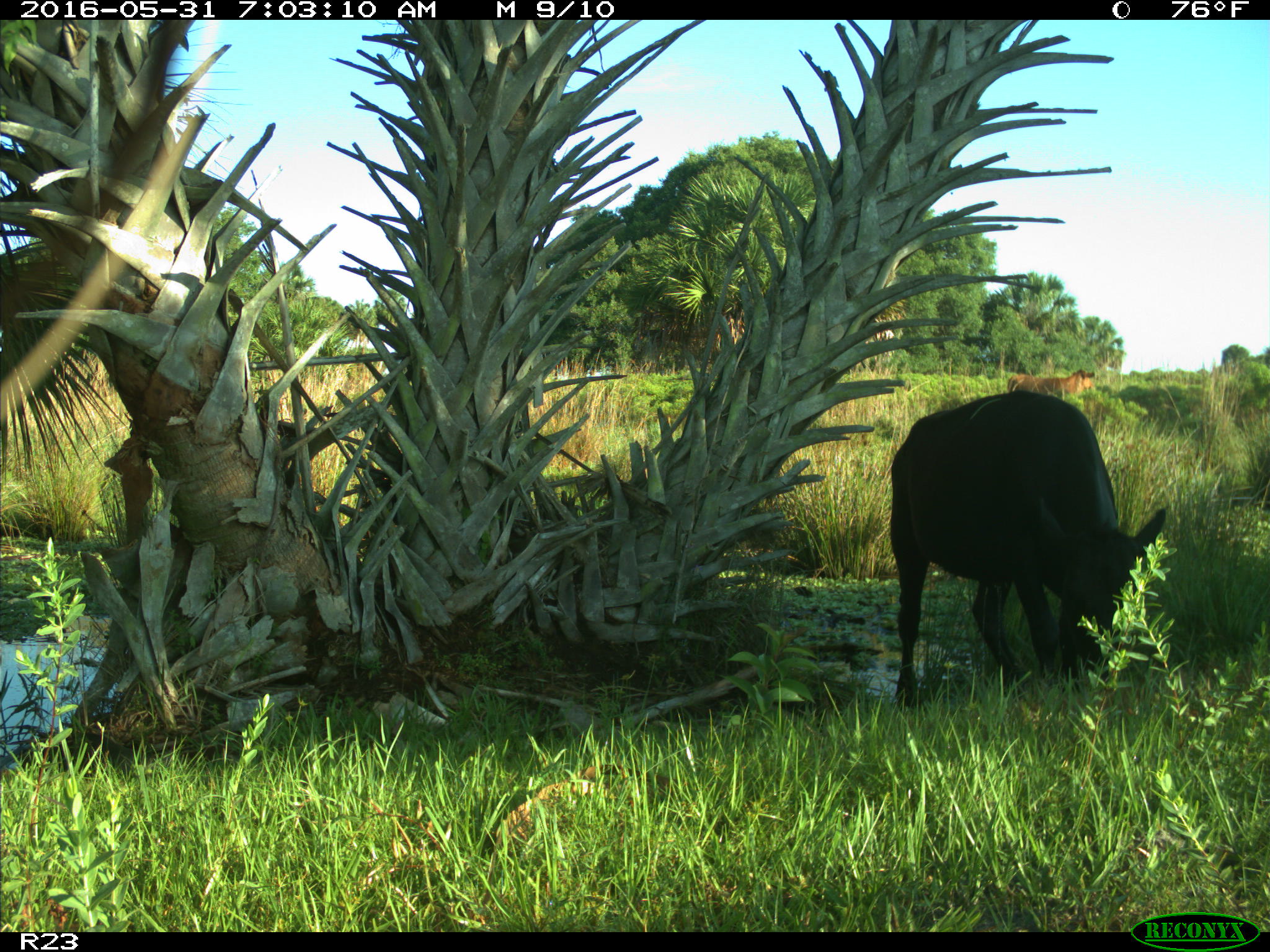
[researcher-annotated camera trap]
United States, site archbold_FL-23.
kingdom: Animalia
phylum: Chordata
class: Mammalia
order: Artiodactyla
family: Bovidae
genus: Bos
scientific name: Bos taurus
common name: domestic cow